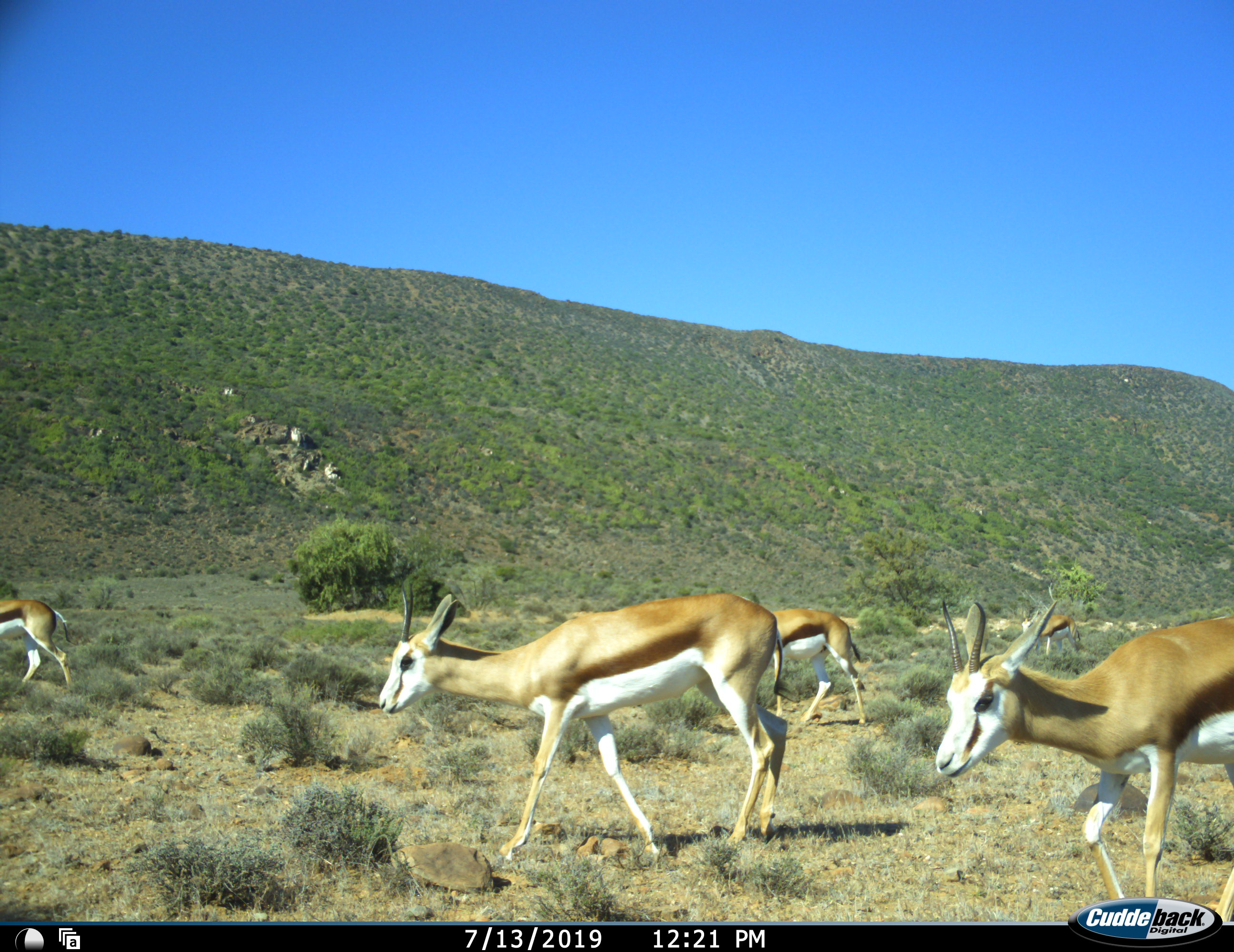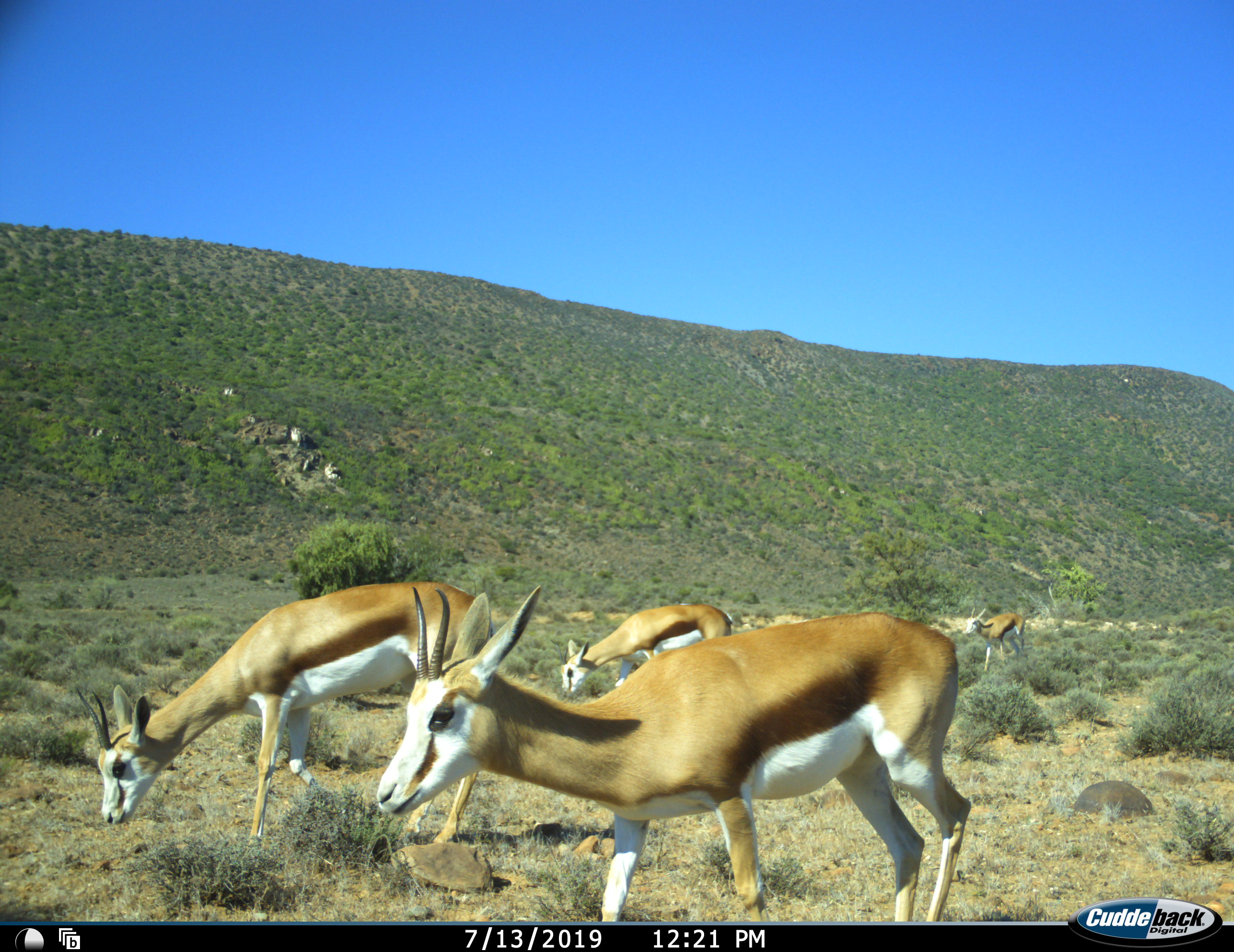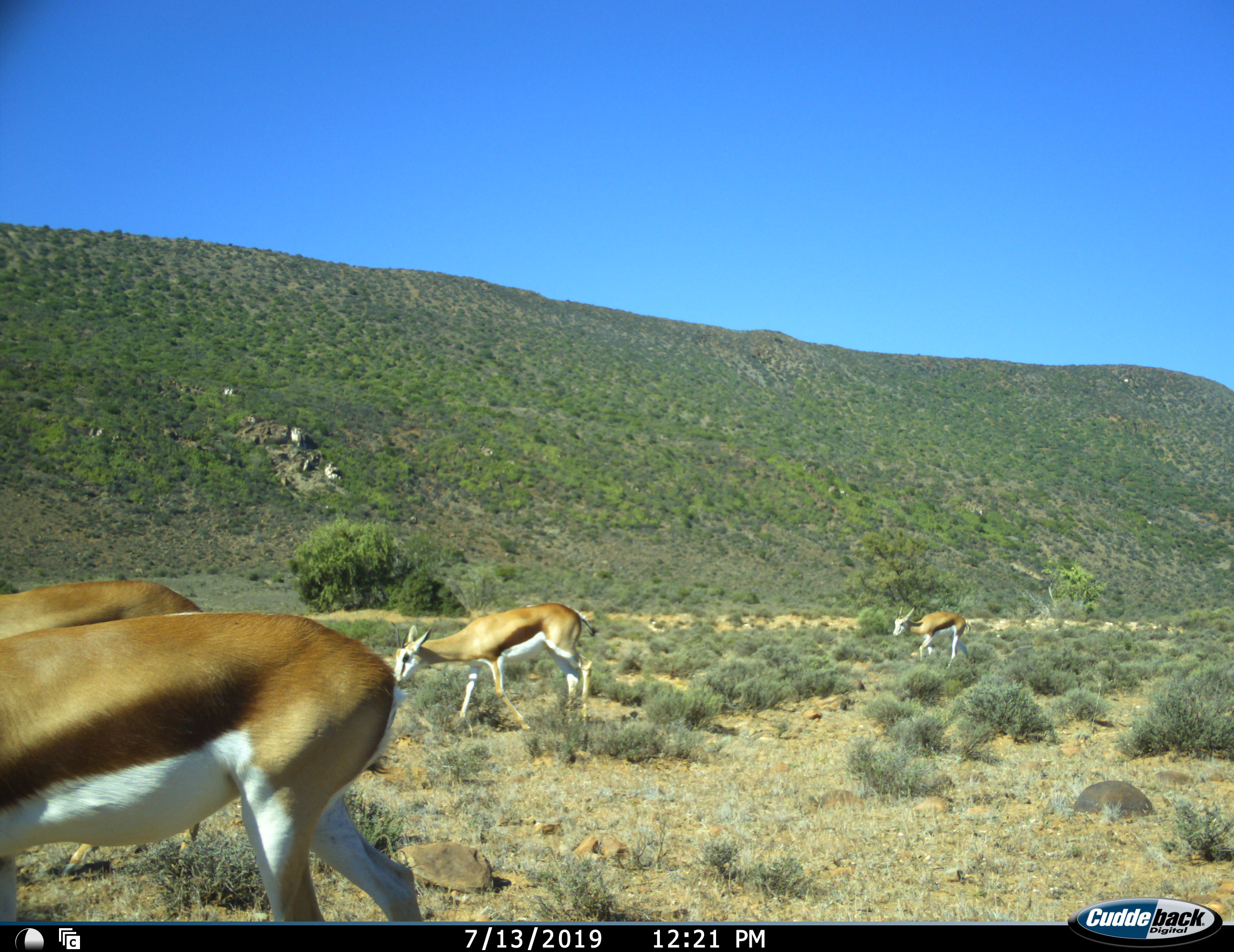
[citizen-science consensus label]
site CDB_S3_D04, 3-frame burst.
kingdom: Animalia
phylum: Chordata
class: Mammalia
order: Artiodactyla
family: Bovidae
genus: Antidorcas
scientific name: Antidorcas marsupialis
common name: springbok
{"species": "springbok (Antidorcas marsupialis)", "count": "5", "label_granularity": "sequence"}